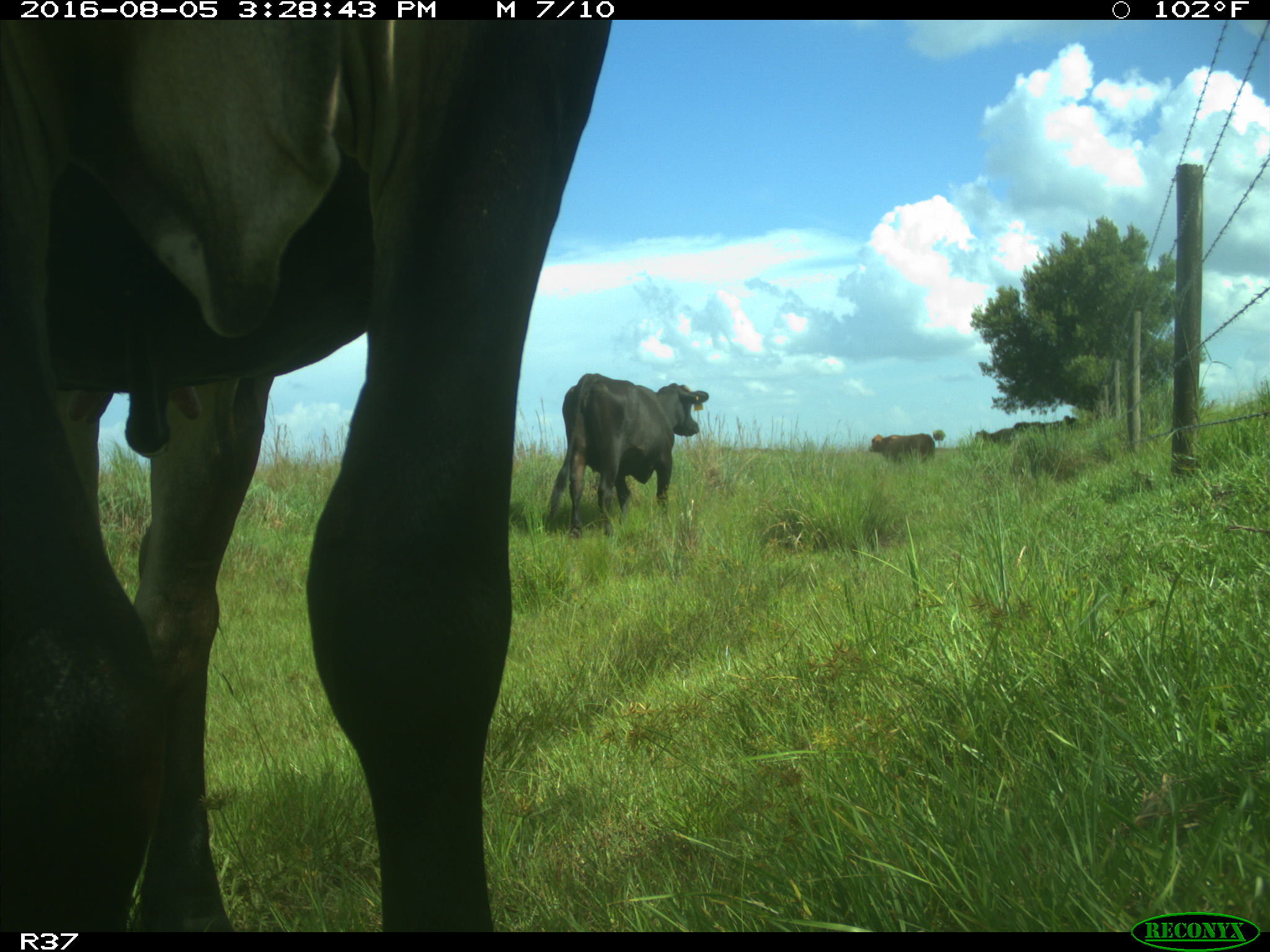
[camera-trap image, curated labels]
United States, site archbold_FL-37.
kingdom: Animalia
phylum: Chordata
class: Mammalia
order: Artiodactyla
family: Bovidae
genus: Bos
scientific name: Bos taurus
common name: domestic cow